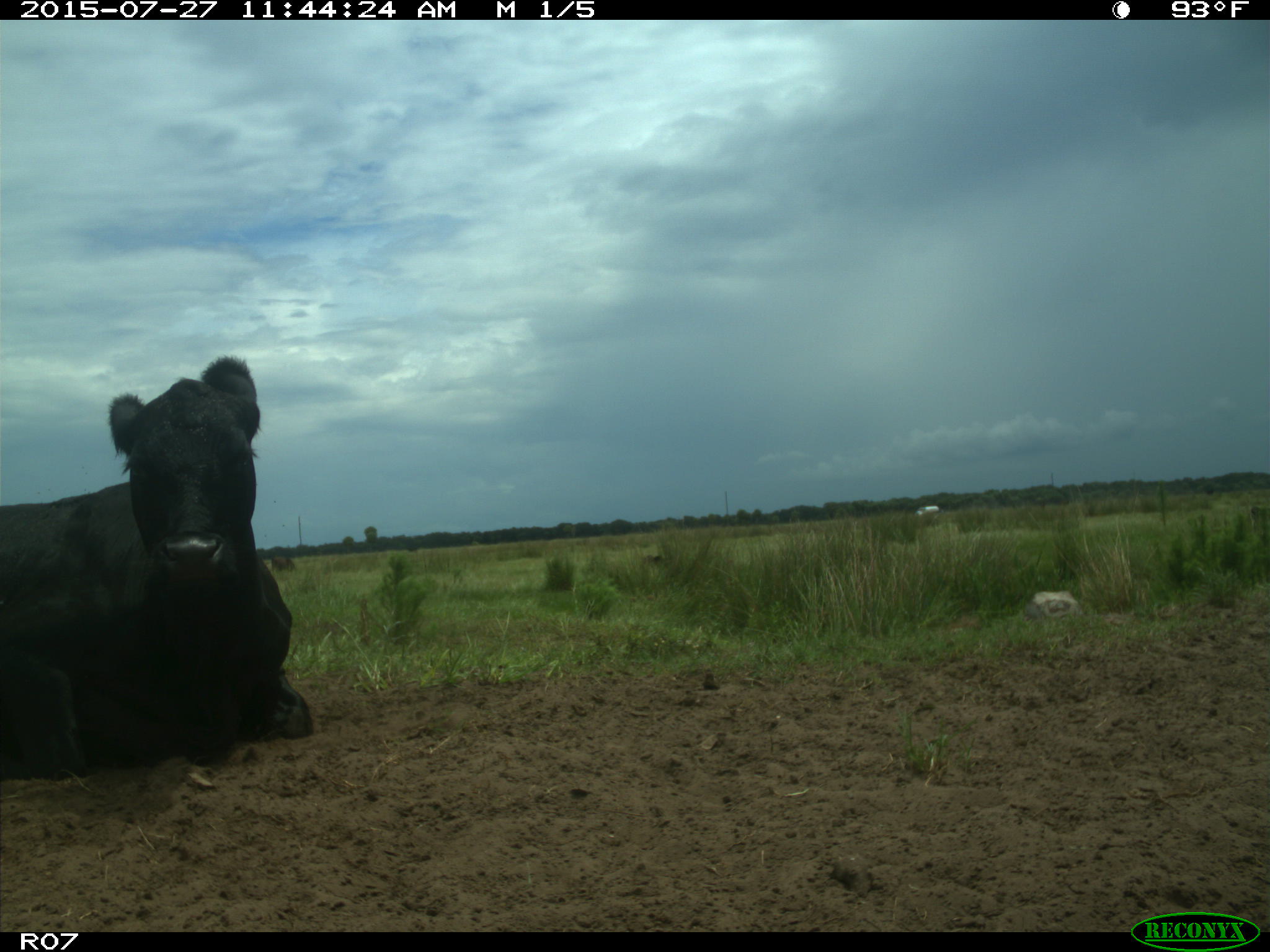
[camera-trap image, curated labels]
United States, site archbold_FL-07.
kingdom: Animalia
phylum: Chordata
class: Mammalia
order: Artiodactyla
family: Bovidae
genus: Bos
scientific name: Bos taurus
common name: domestic cow